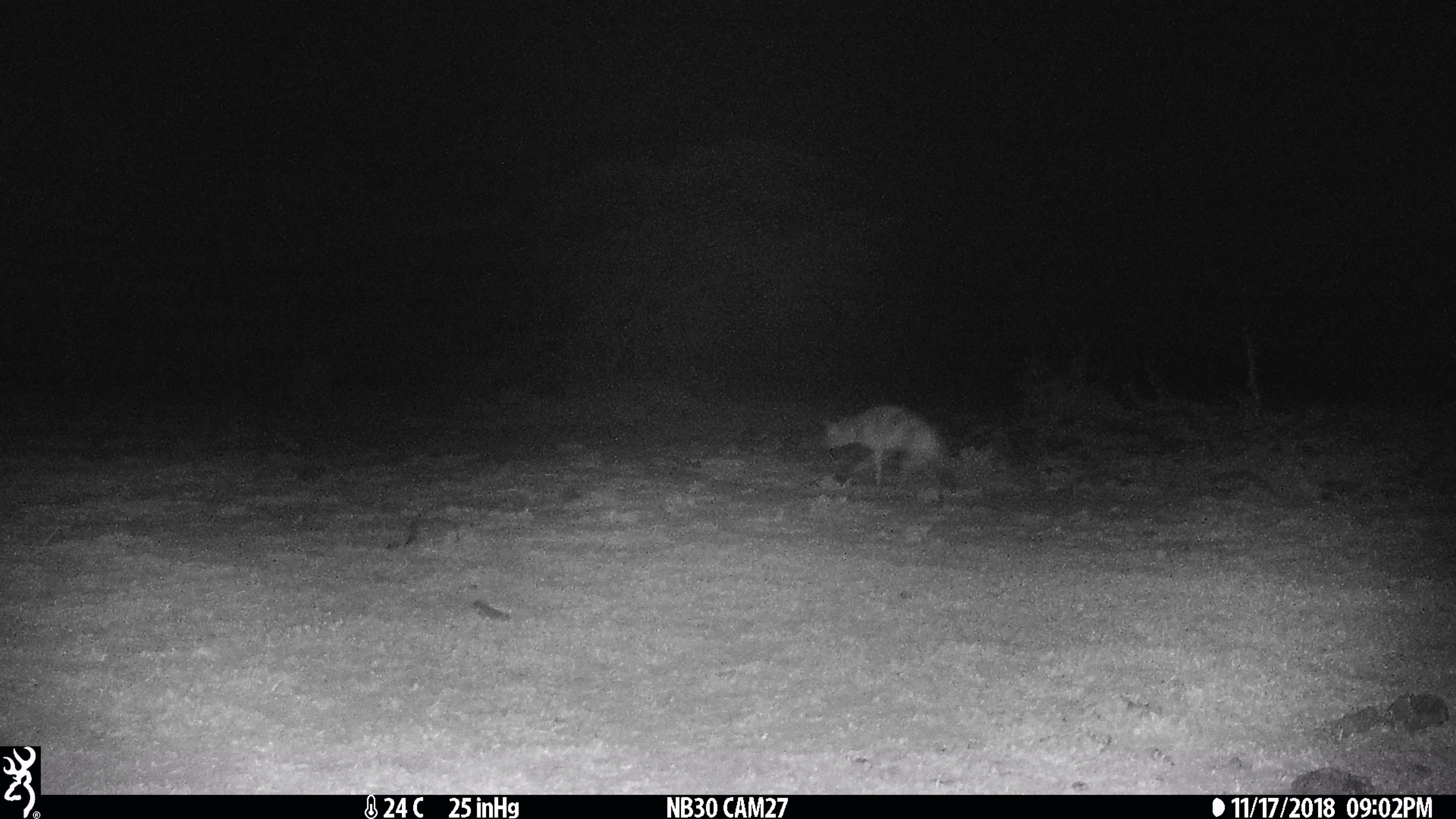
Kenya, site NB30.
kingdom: Animalia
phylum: Chordata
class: Mammalia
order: Carnivora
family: Hyaenidae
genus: Proteles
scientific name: Proteles cristatus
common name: aardwolf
Aardwolf (Proteles cristatus).